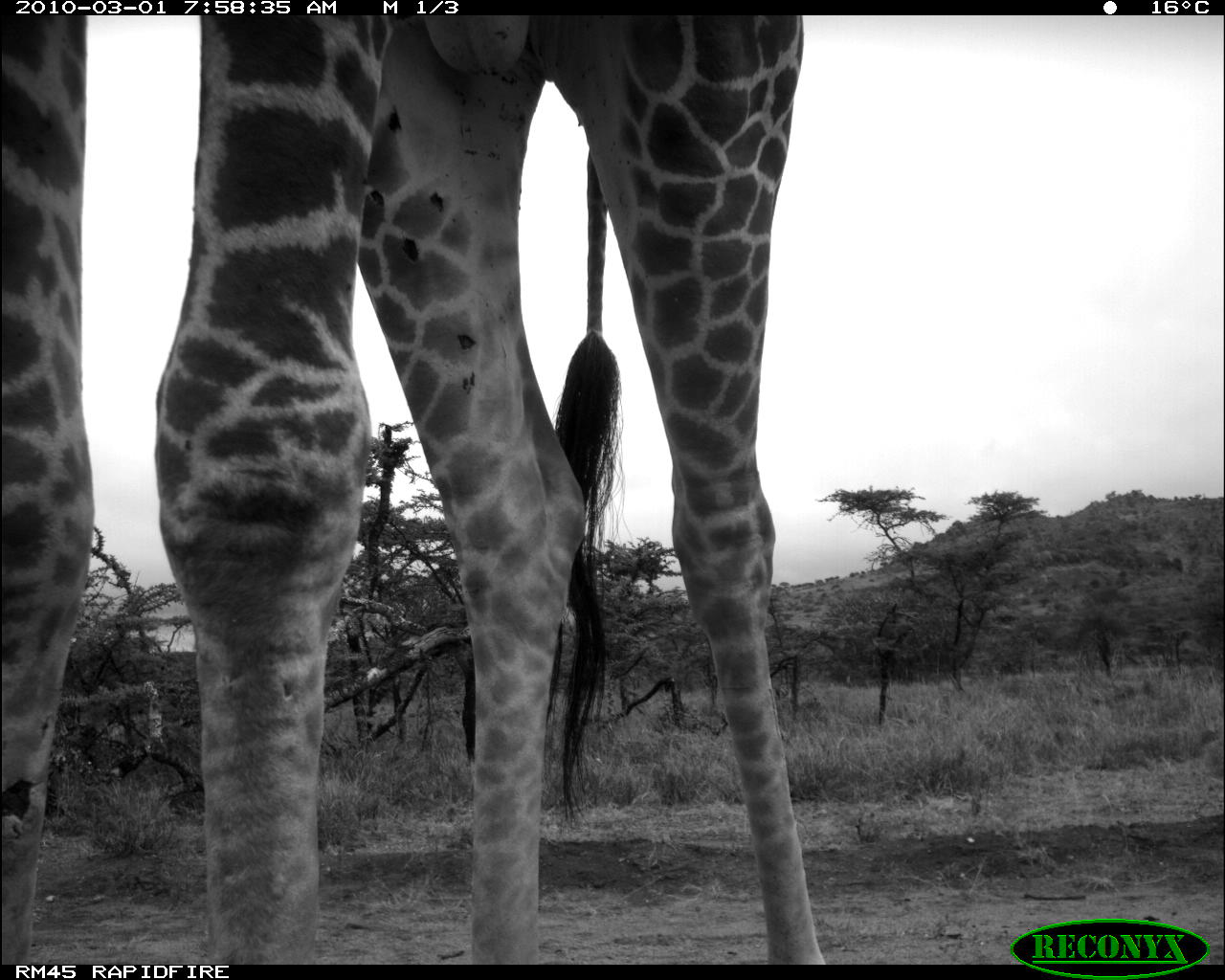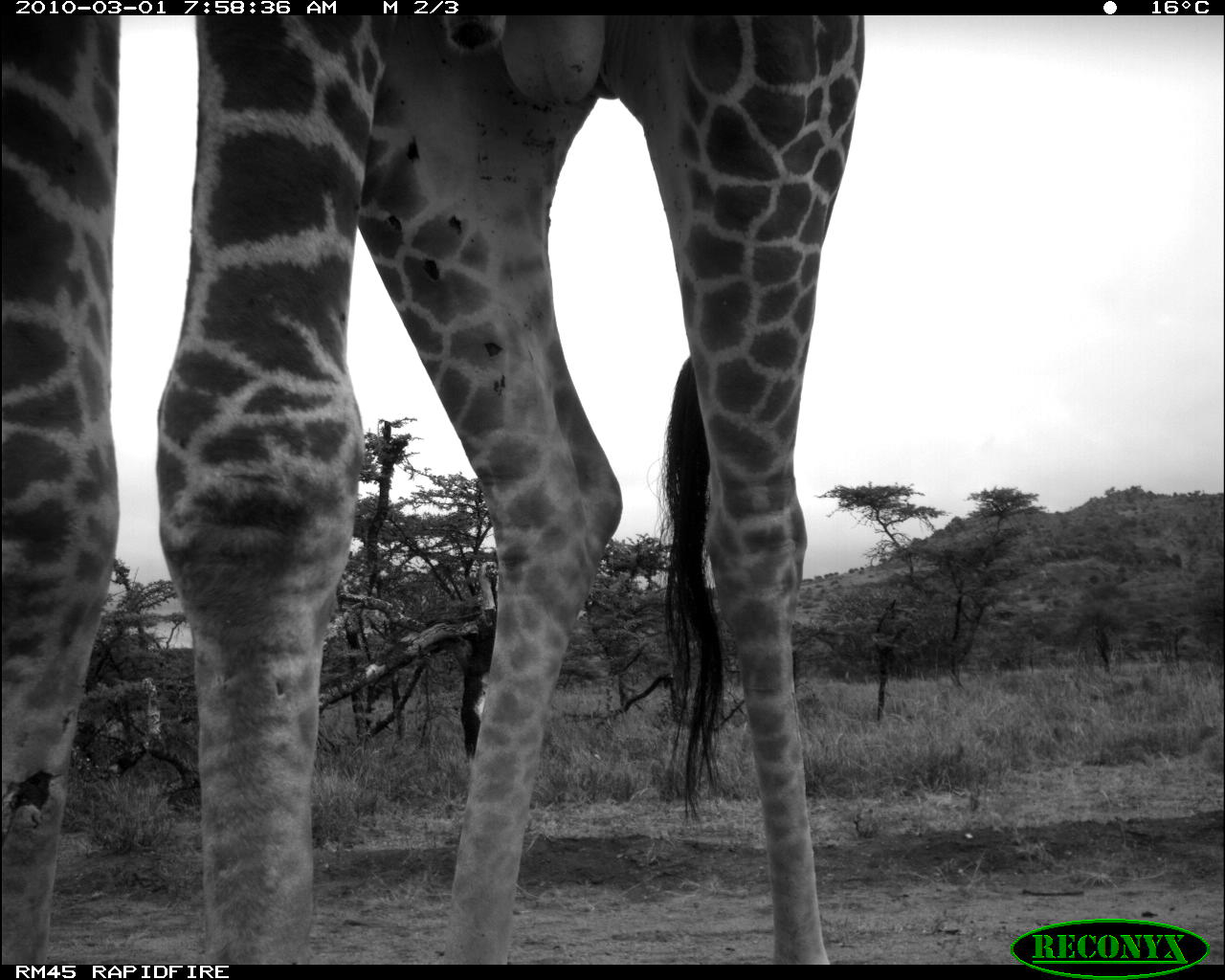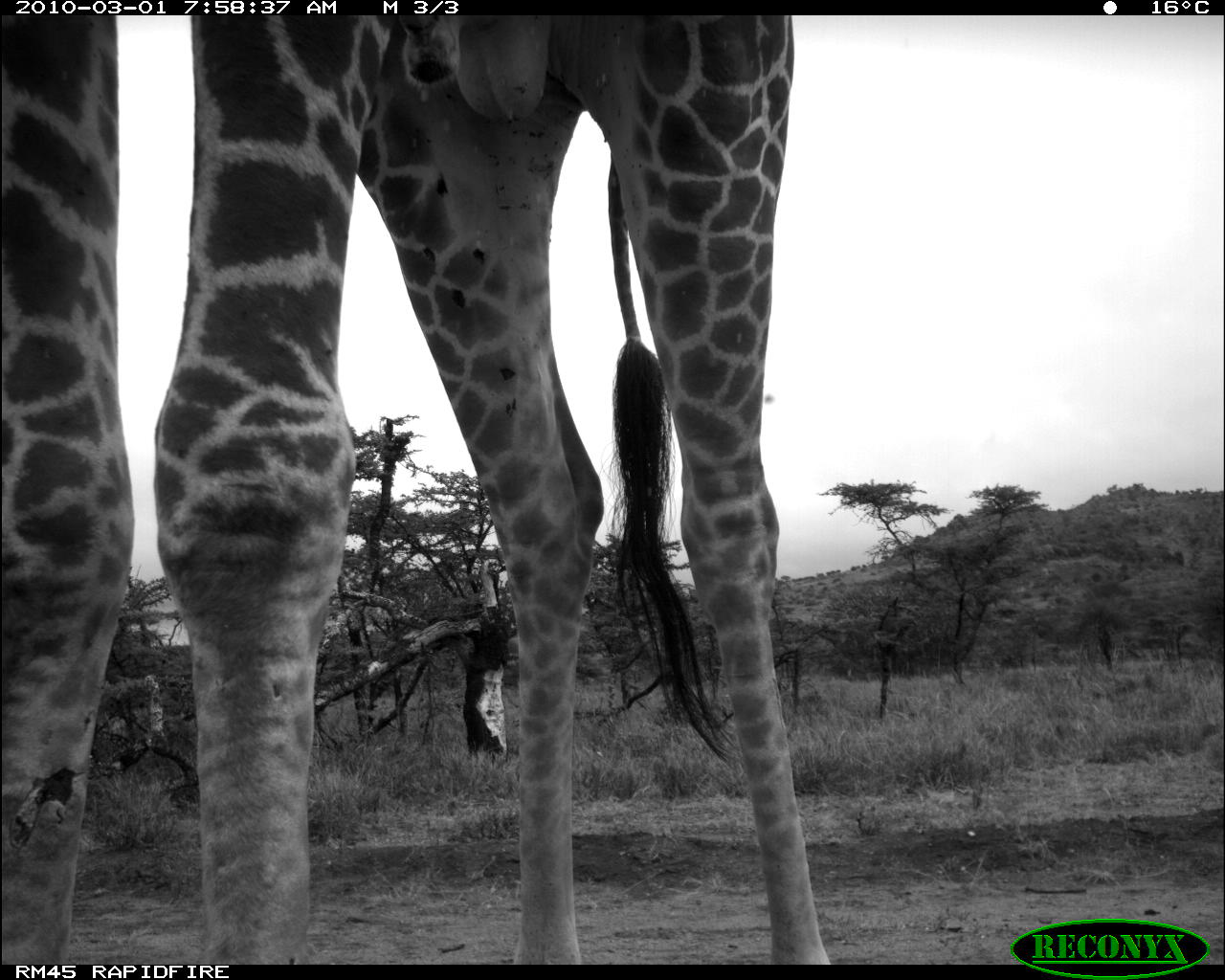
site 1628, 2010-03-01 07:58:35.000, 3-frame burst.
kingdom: Animalia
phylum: Chordata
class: Mammalia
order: Artiodactyla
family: Giraffidae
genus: Giraffa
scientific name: Giraffa camelopardalis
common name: giraffe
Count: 1.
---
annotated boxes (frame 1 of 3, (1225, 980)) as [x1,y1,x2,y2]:
giraffa camelopardalis: [2,16,826,964]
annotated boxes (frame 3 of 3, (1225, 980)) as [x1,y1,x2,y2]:
giraffa camelopardalis: [0,16,831,964]